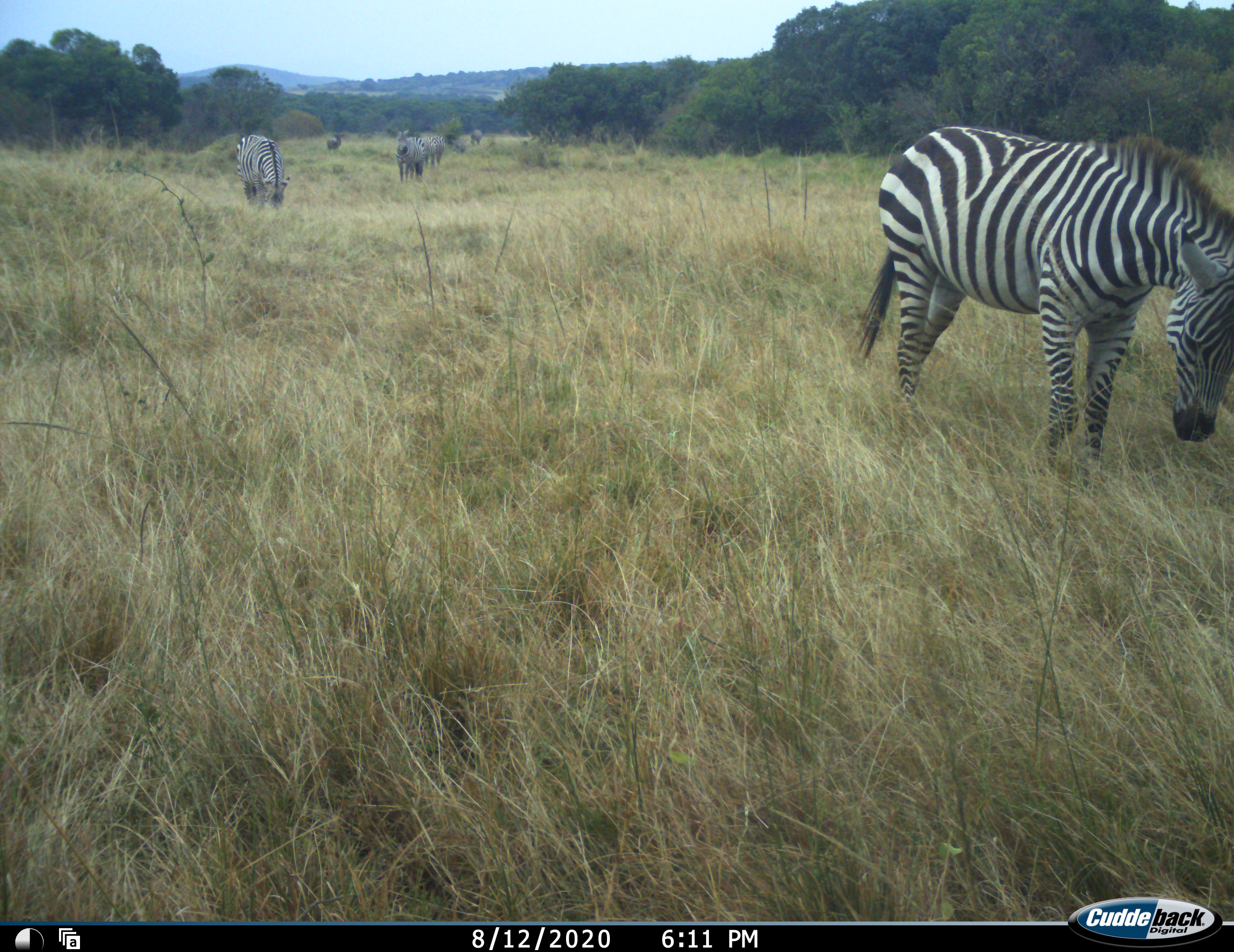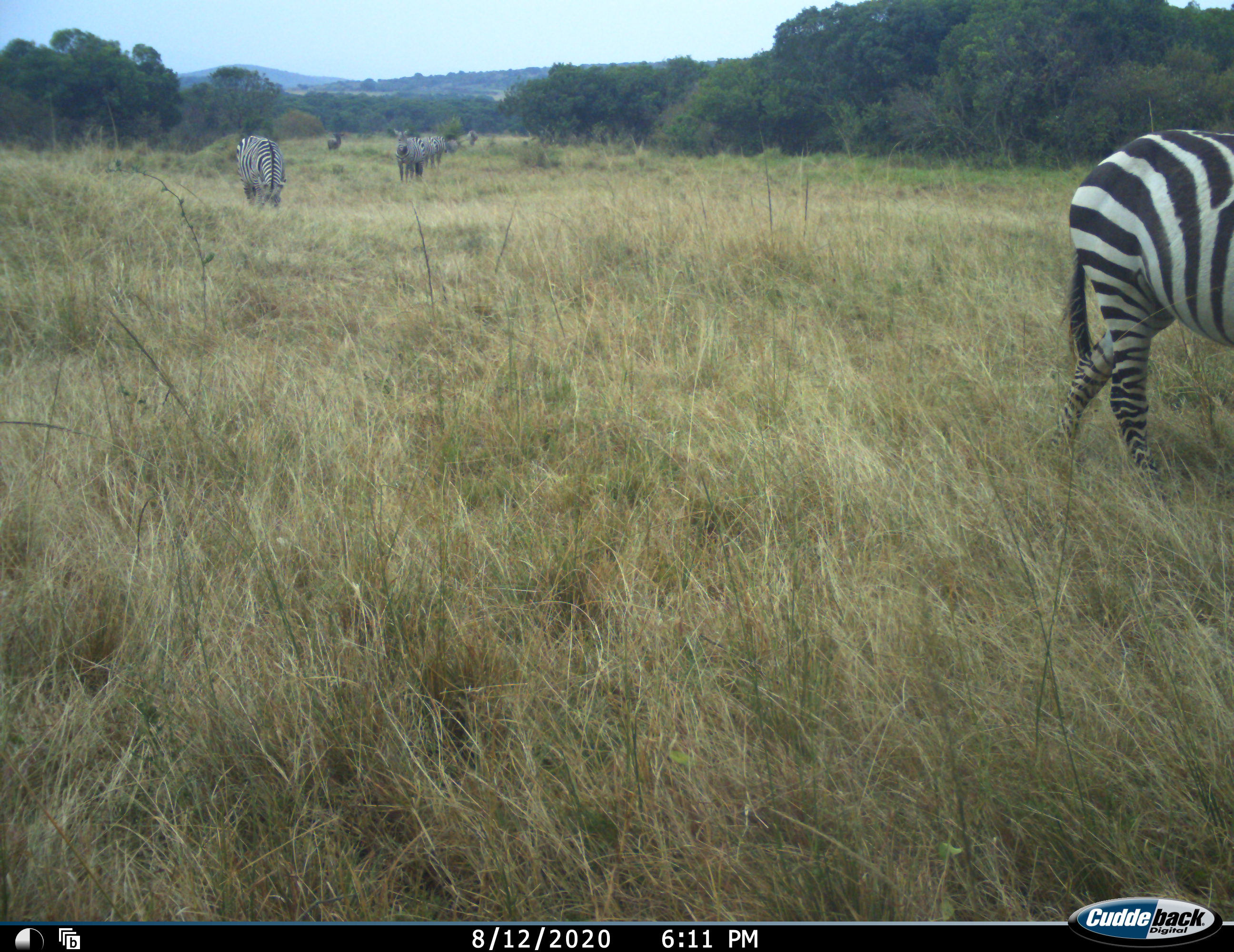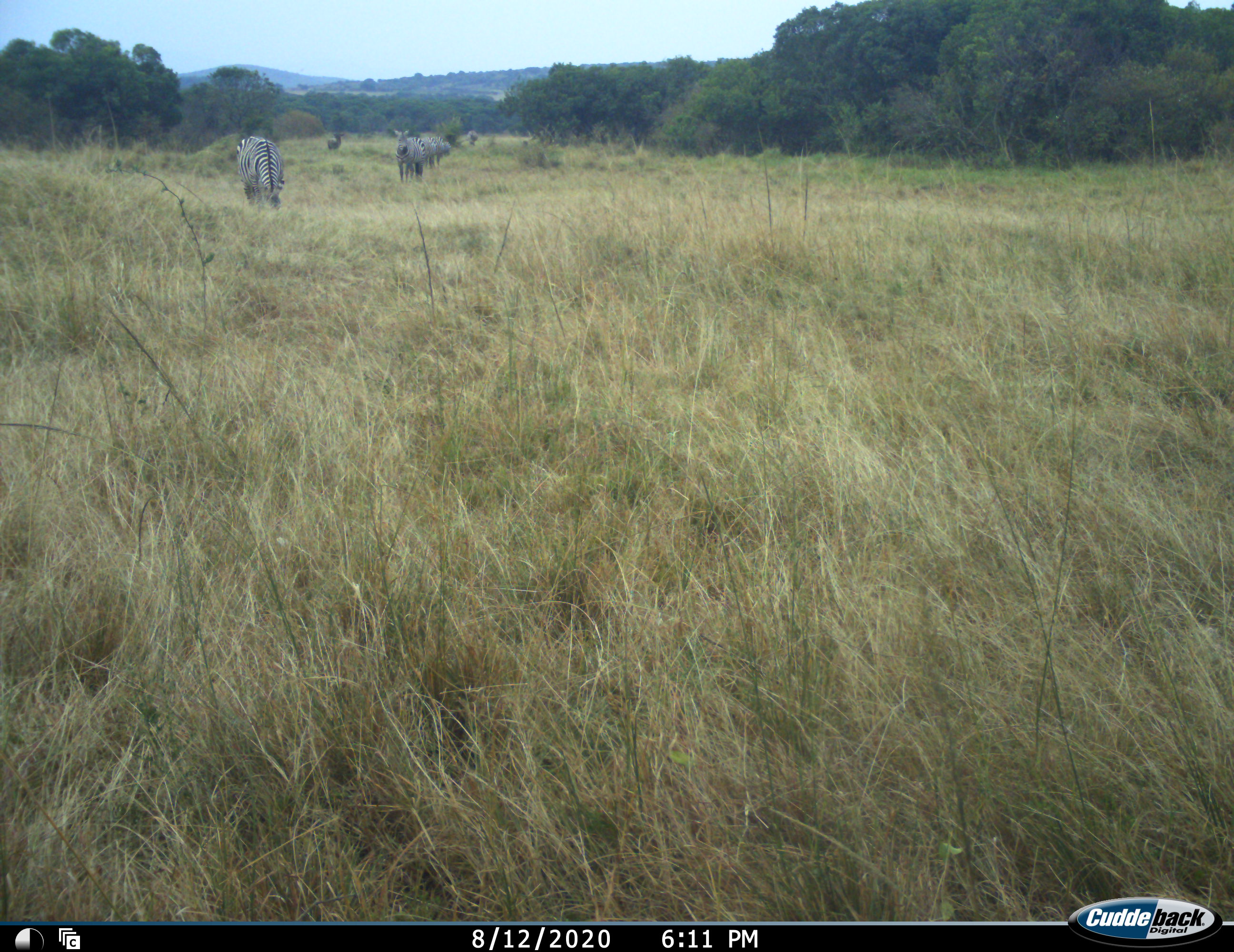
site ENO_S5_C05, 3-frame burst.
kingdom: Animalia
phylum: Chordata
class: Mammalia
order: Perissodactyla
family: Equidae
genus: Equus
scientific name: Equus quagga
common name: plains zebra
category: zebraplains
Zebraplains (plains zebra) (Equus quagga), count 6. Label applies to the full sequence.